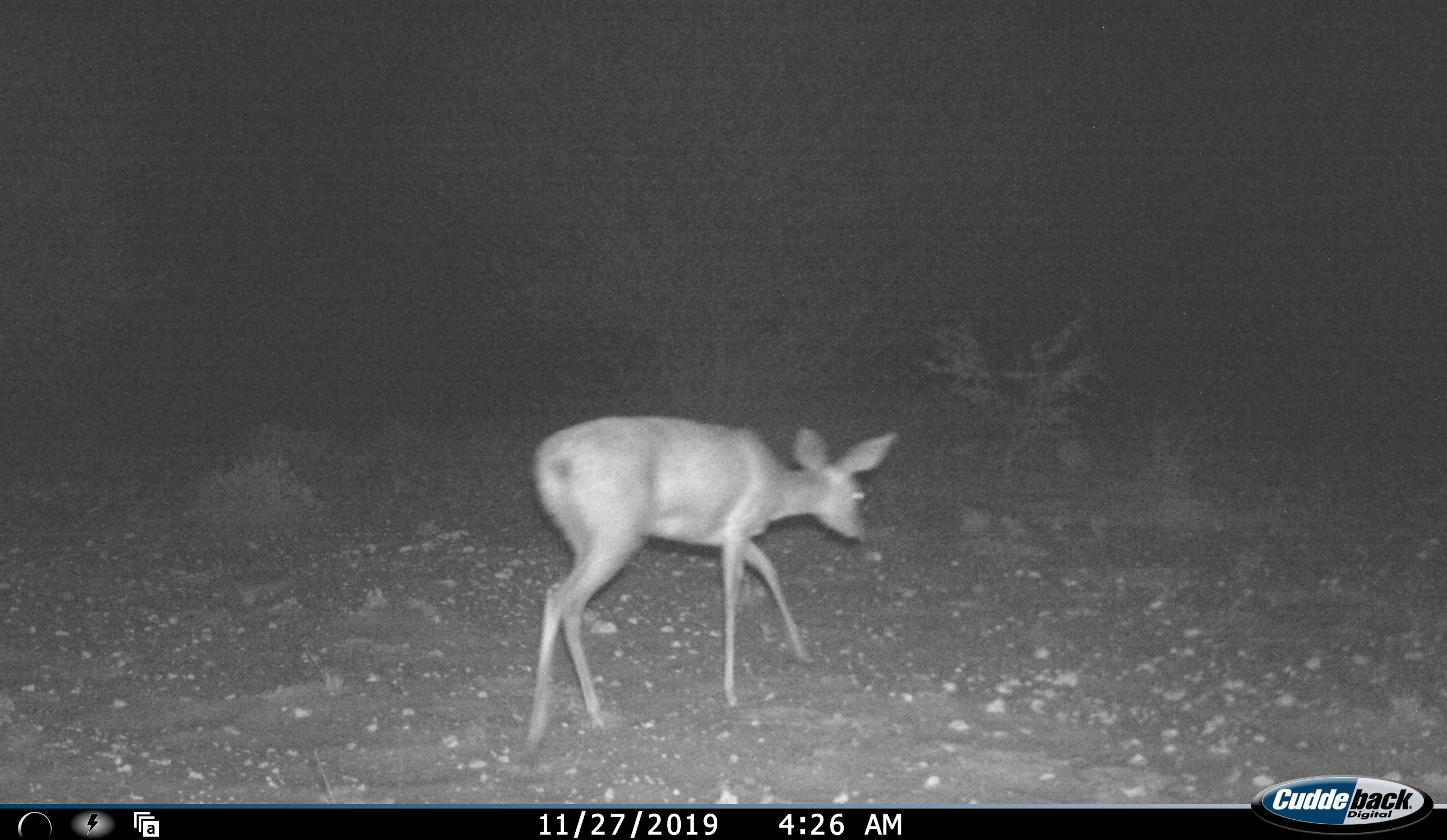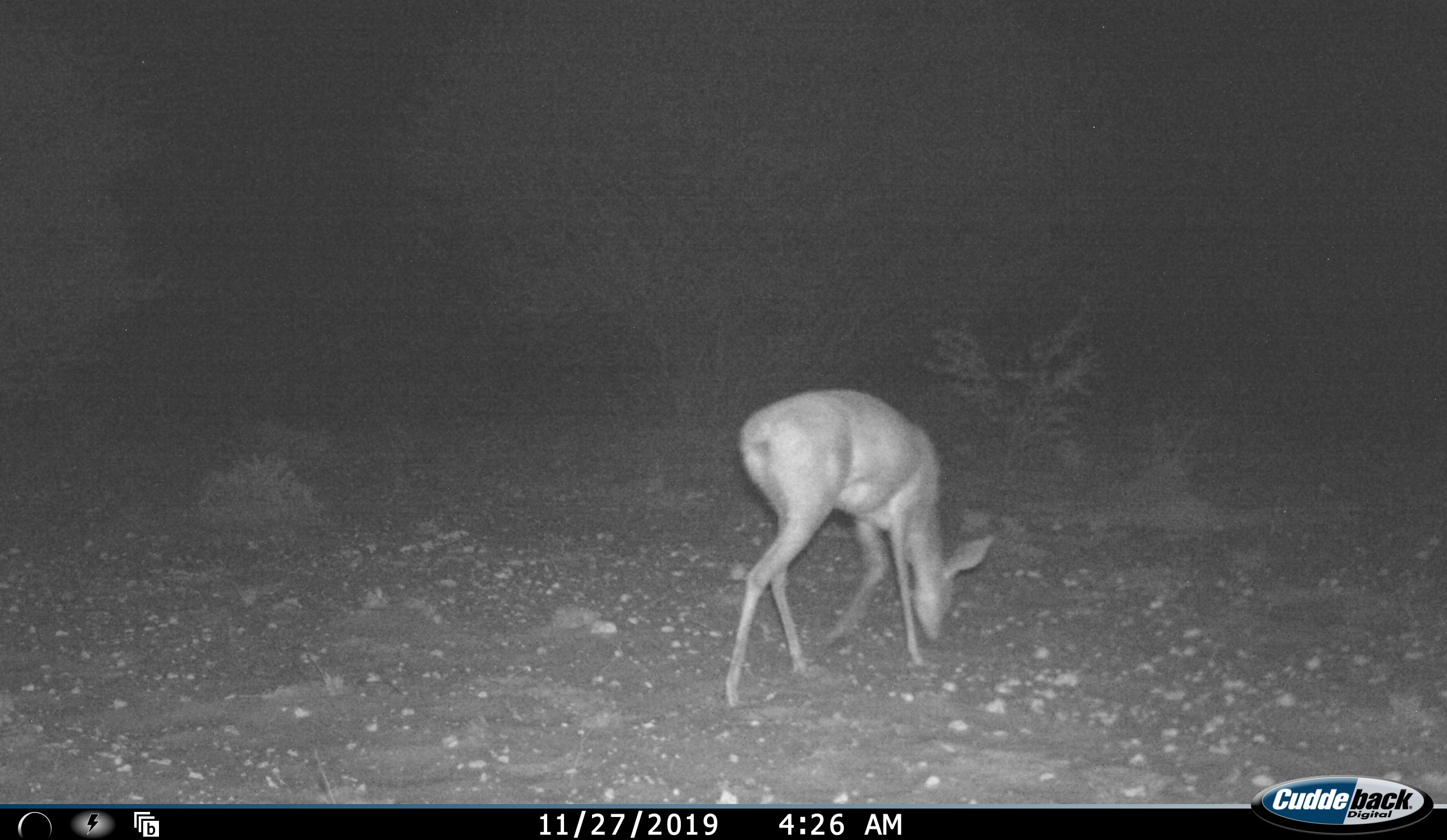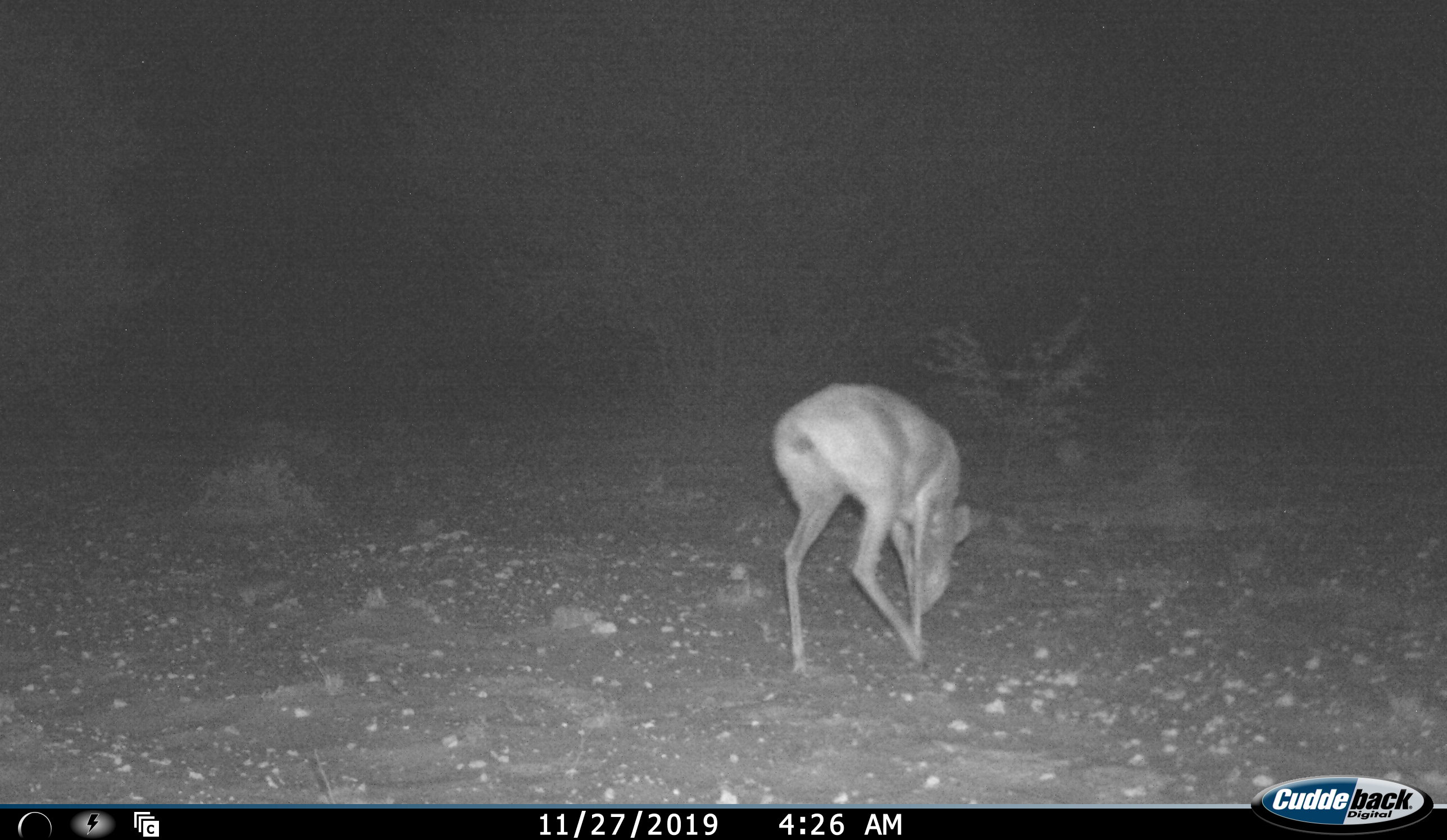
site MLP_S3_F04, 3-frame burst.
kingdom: Animalia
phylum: Chordata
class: Mammalia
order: Artiodactyla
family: Bovidae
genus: Raphicerus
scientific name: Raphicerus campestris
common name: steenbok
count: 1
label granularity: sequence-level